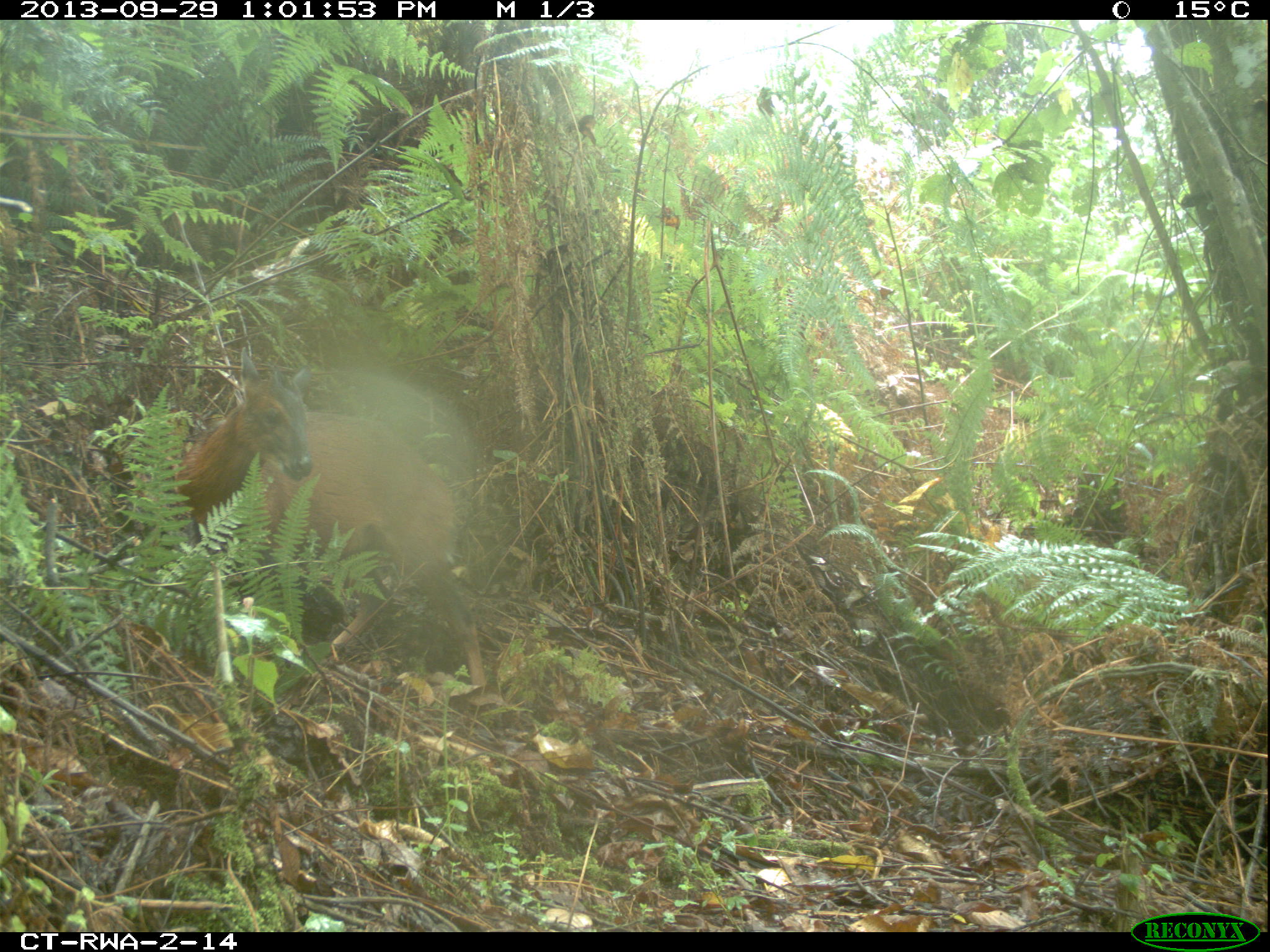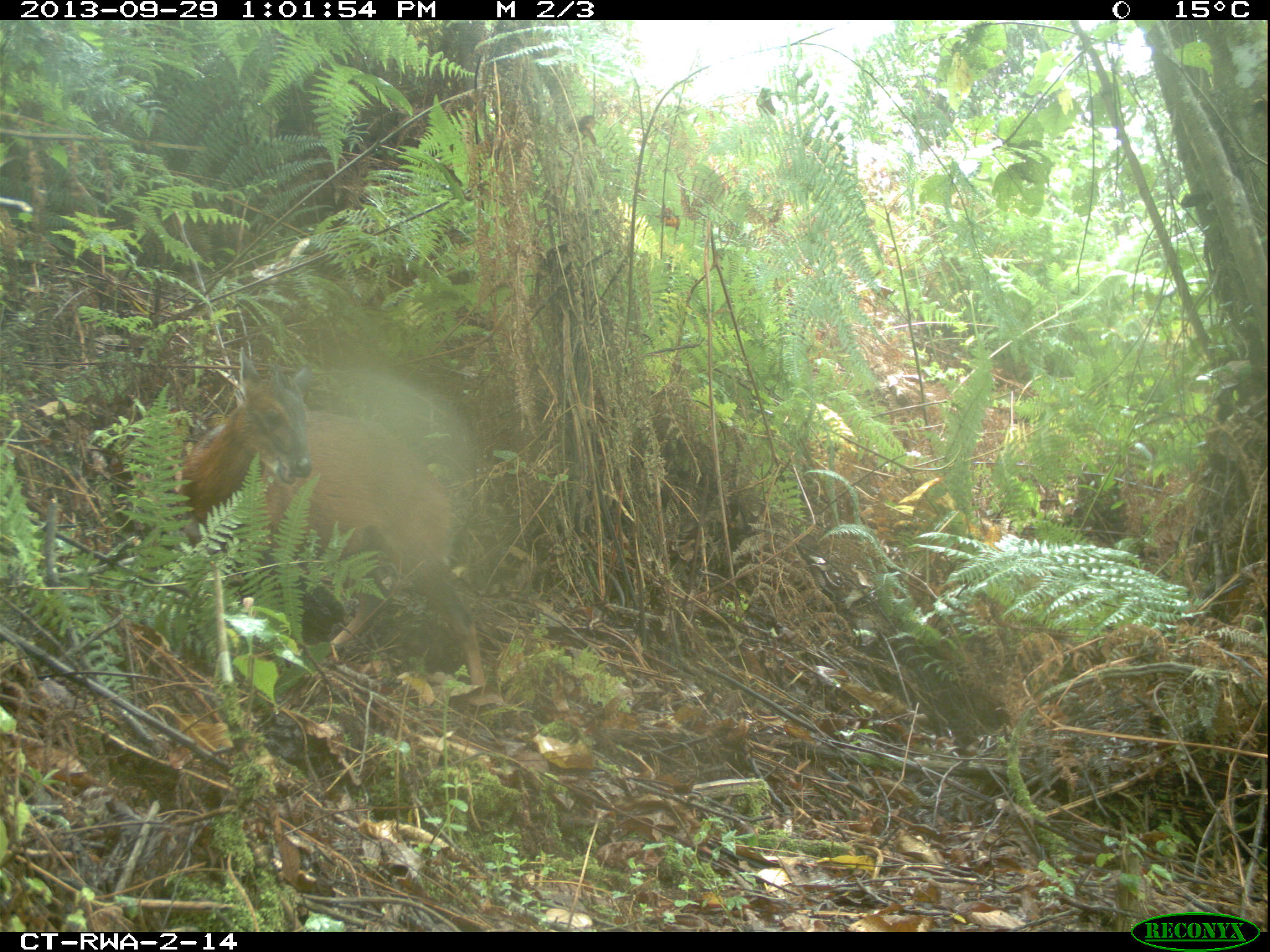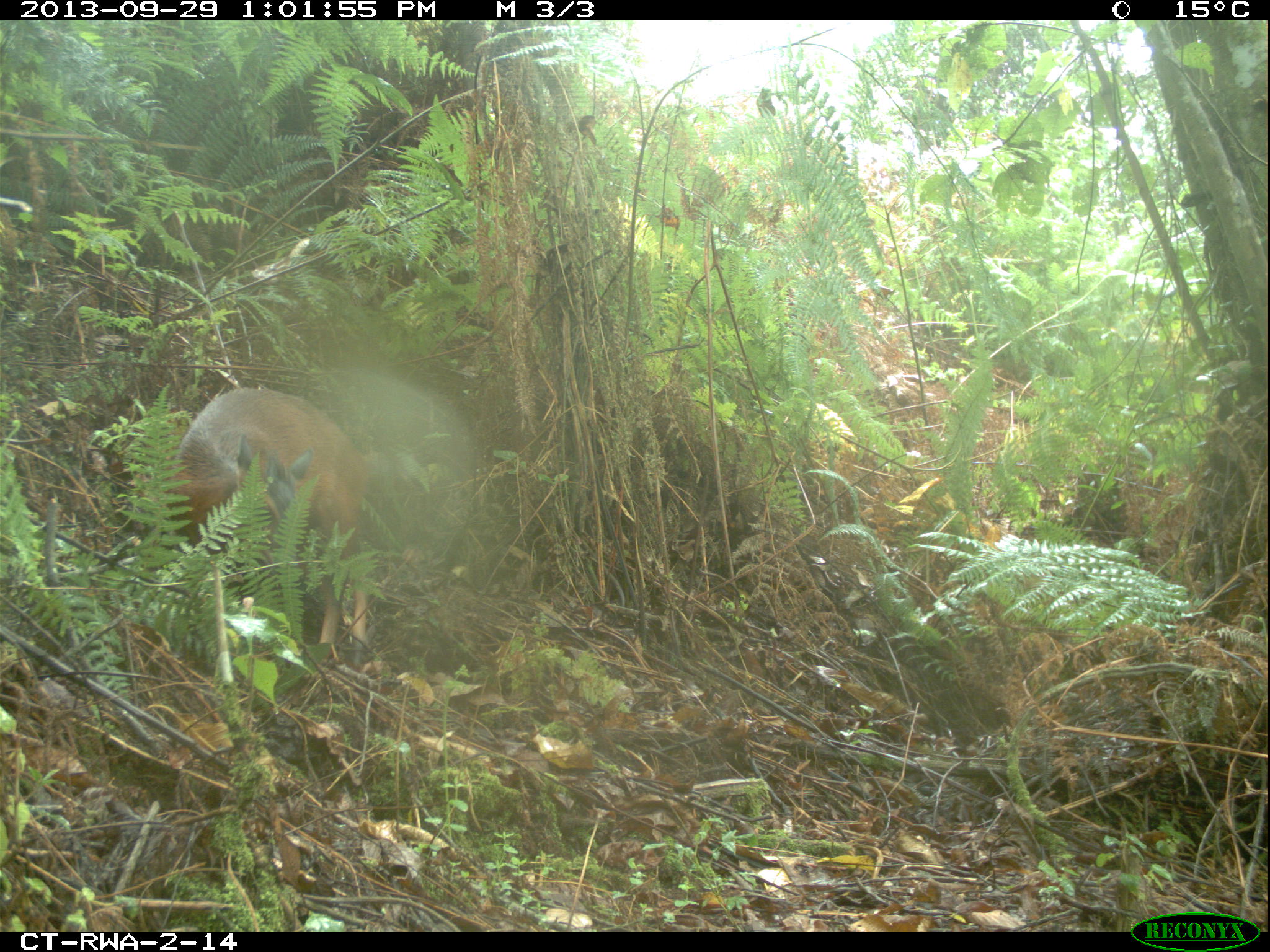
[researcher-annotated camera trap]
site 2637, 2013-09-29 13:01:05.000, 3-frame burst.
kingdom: Animalia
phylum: Chordata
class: Mammalia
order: Artiodactyla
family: Bovidae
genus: Cephalophus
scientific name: Cephalophus nigrifrons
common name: black-fronted duiker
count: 1